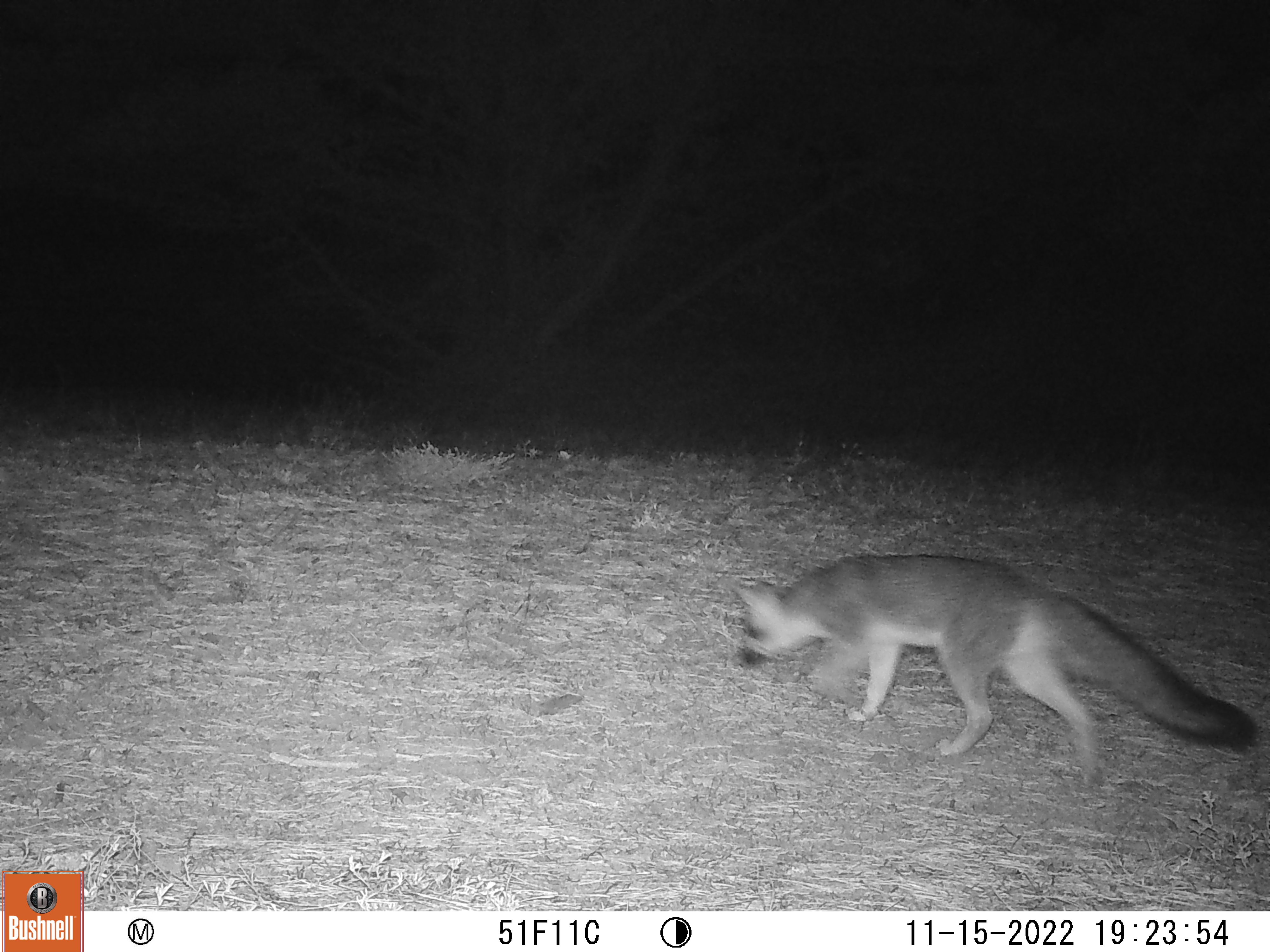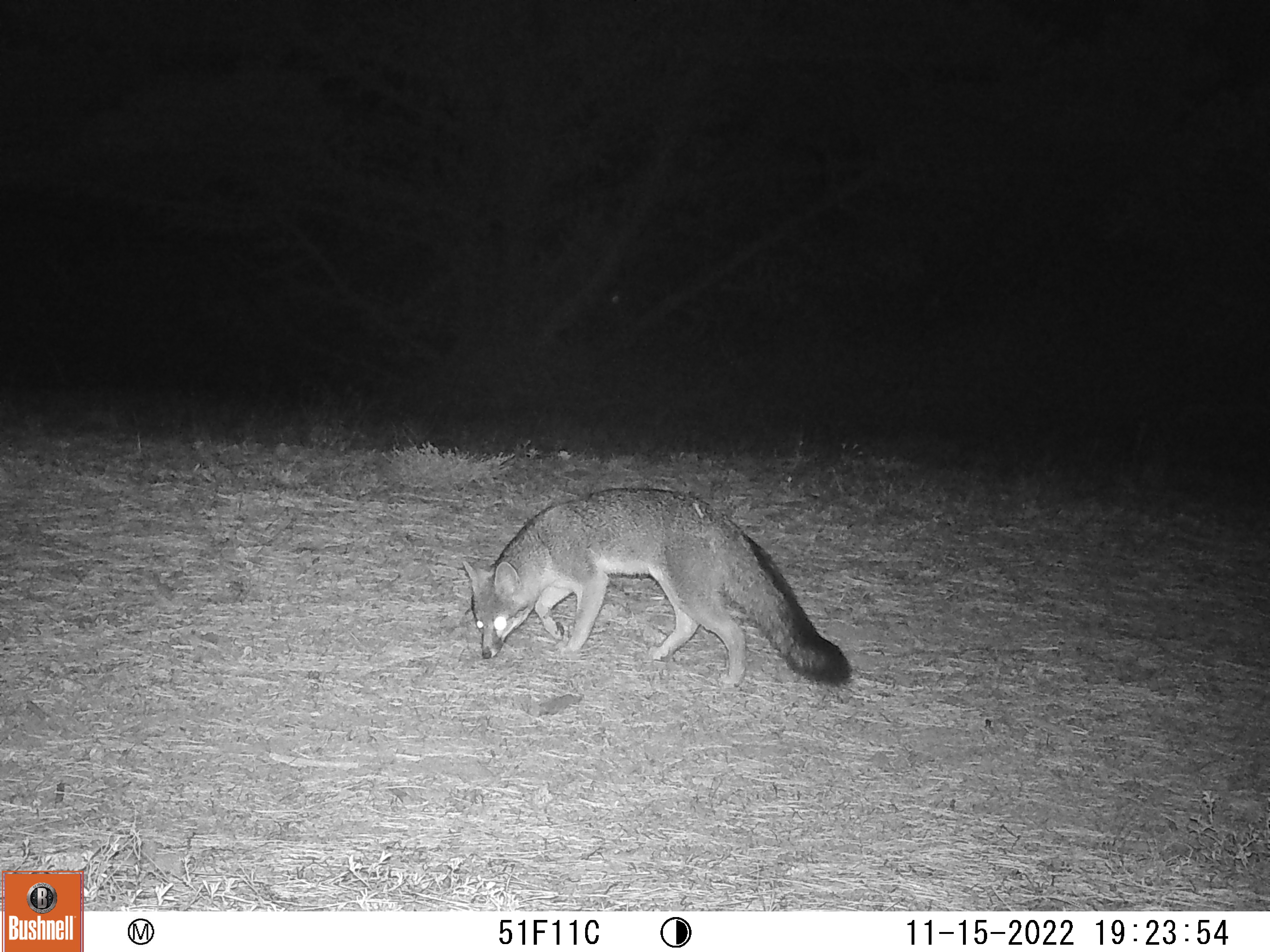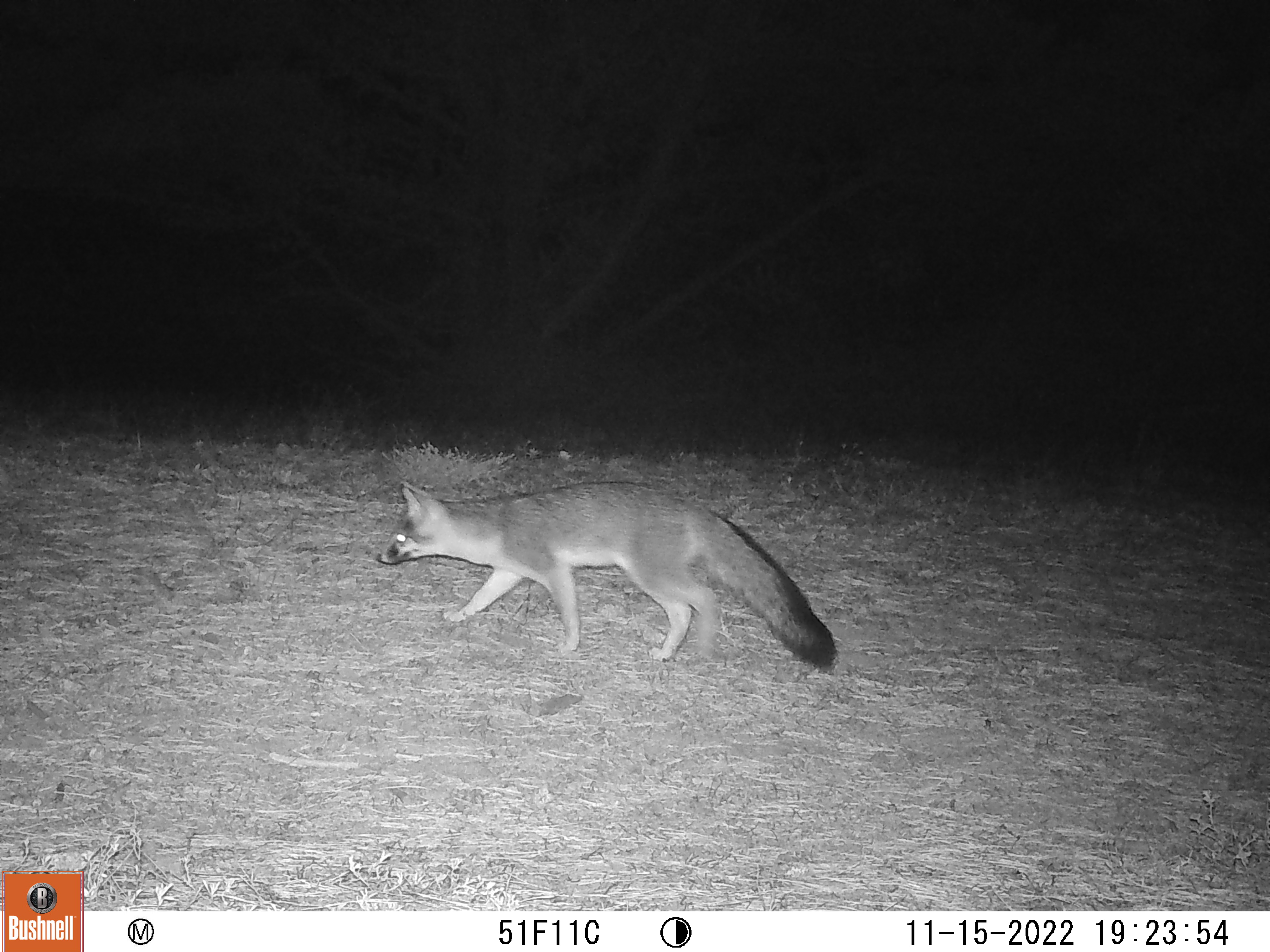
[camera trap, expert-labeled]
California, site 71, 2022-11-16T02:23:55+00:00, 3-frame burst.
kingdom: Animalia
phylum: Chordata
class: Mammalia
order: Carnivora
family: Canidae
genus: Urocyon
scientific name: Urocyon cinereoargenteus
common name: gray fox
Gray fox (Urocyon cinereoargenteus).